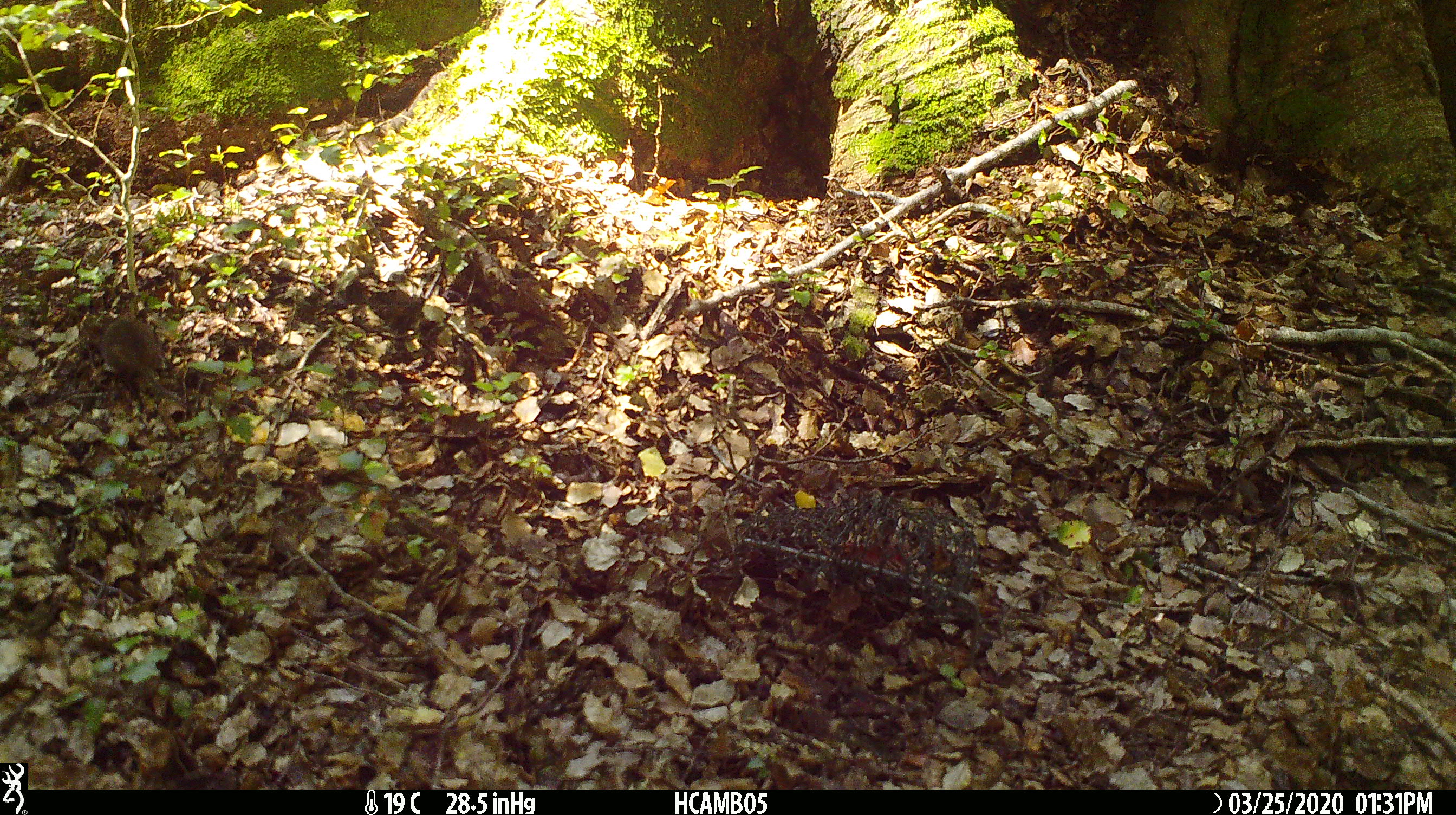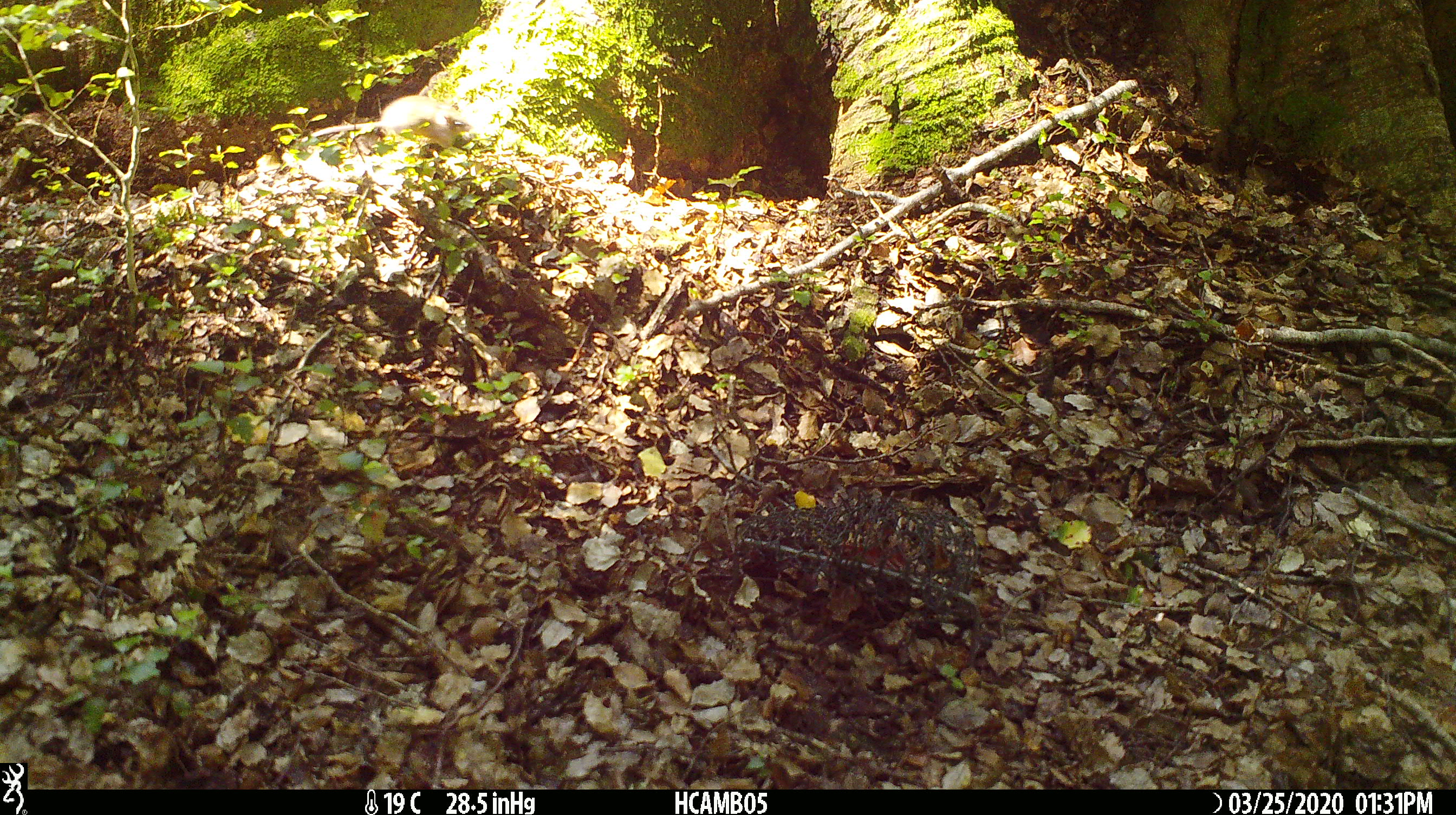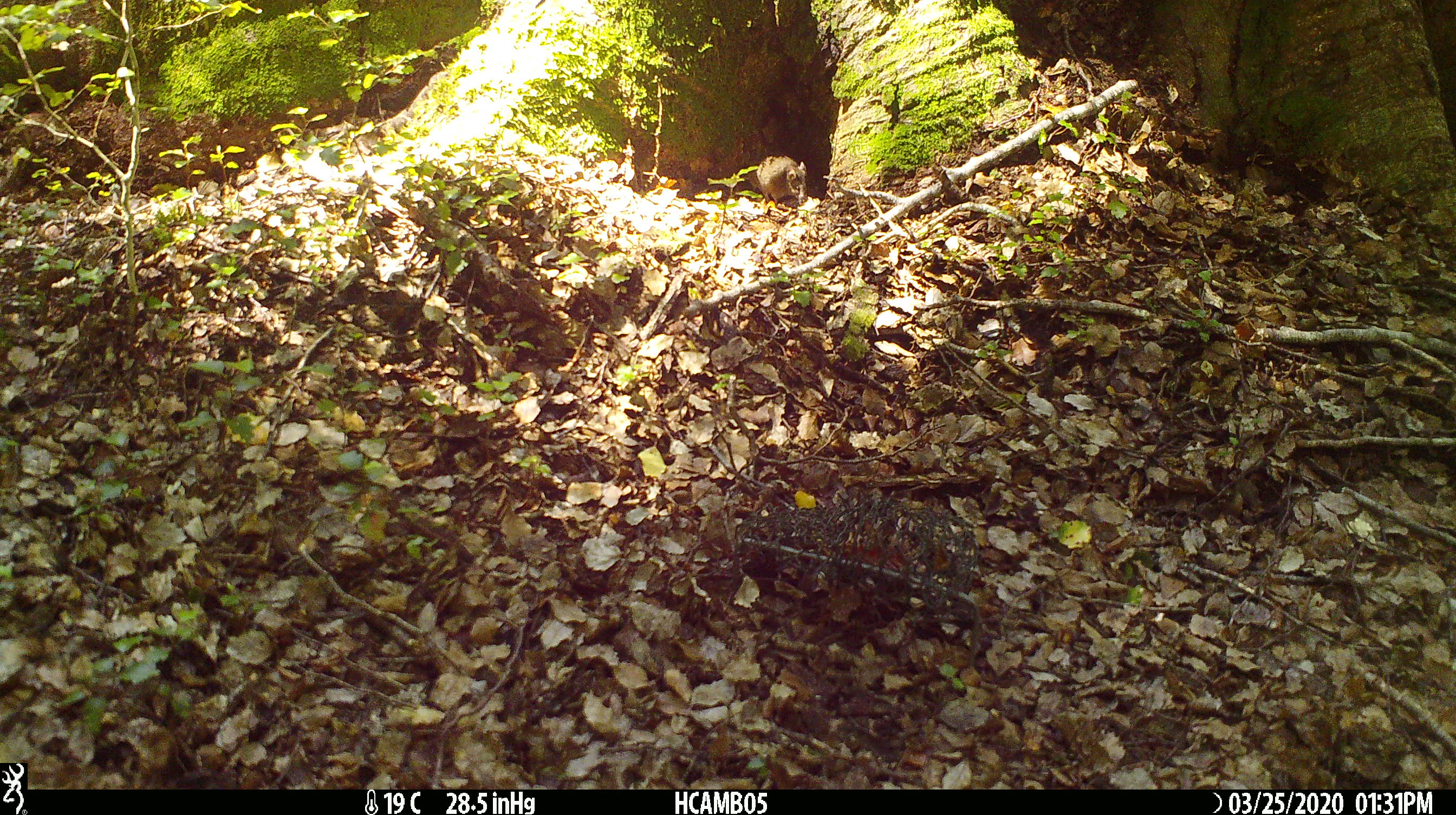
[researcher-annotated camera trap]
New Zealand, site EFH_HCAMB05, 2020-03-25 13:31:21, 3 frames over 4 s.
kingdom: Animalia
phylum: Chordata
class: Mammalia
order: Rodentia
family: Muridae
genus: Mus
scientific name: Mus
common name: mouse